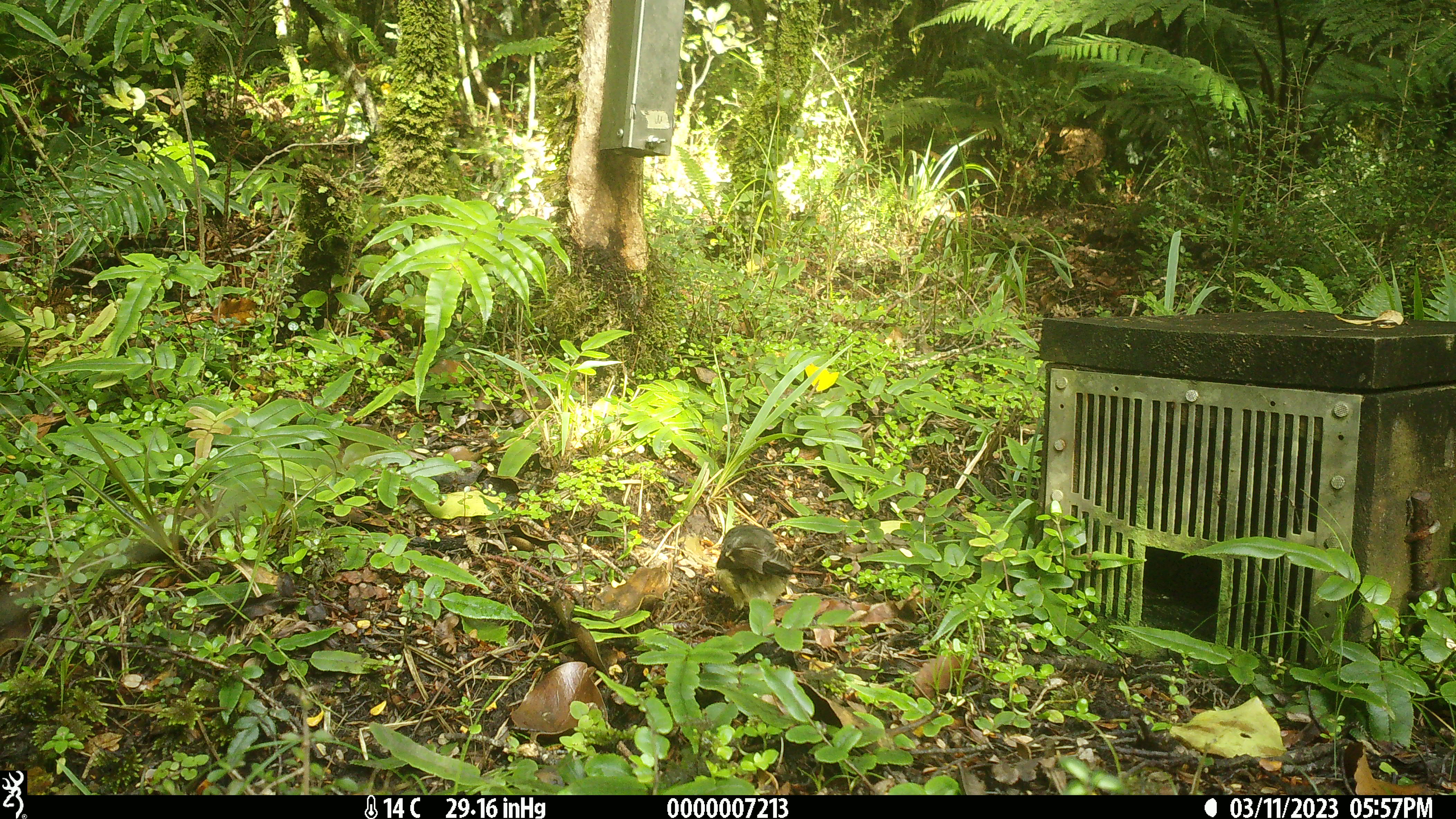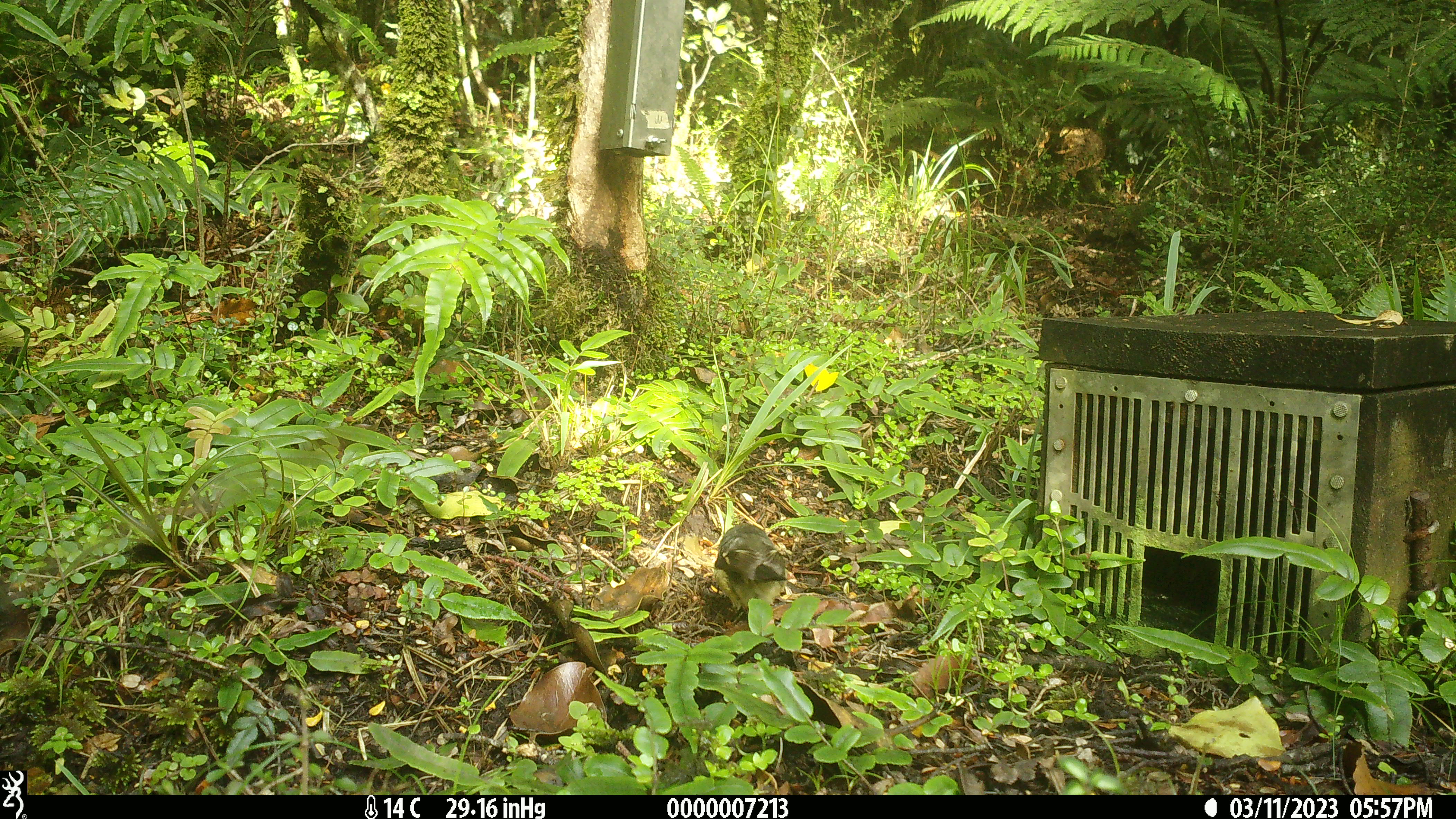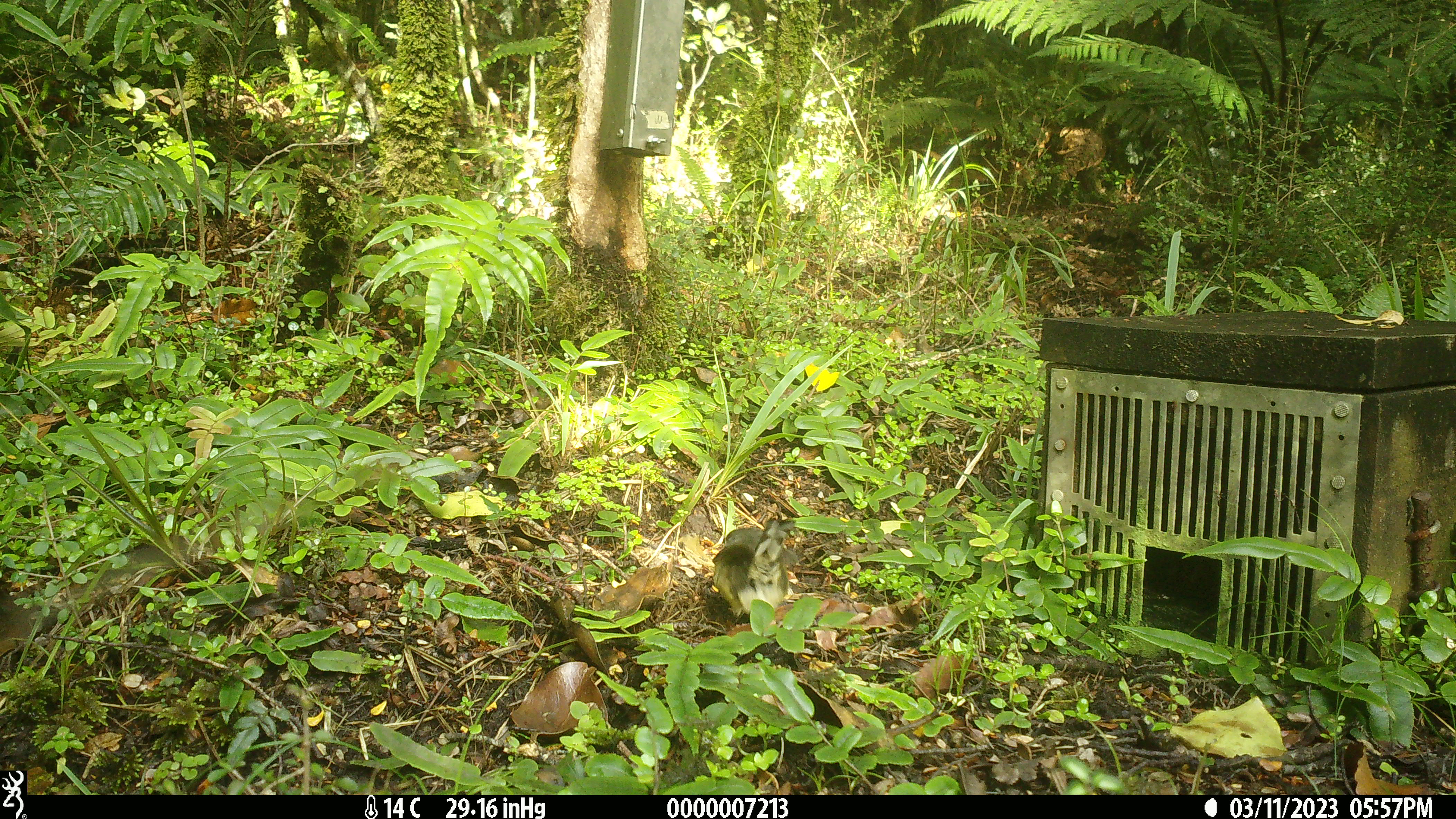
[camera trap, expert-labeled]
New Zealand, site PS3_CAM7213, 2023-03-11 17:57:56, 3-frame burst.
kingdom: Animalia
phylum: Chordata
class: Aves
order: Passeriformes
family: Petroicidae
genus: Petroica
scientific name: Petroica macrocephala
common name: tomtit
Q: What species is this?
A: Tomtit (Petroica macrocephala).